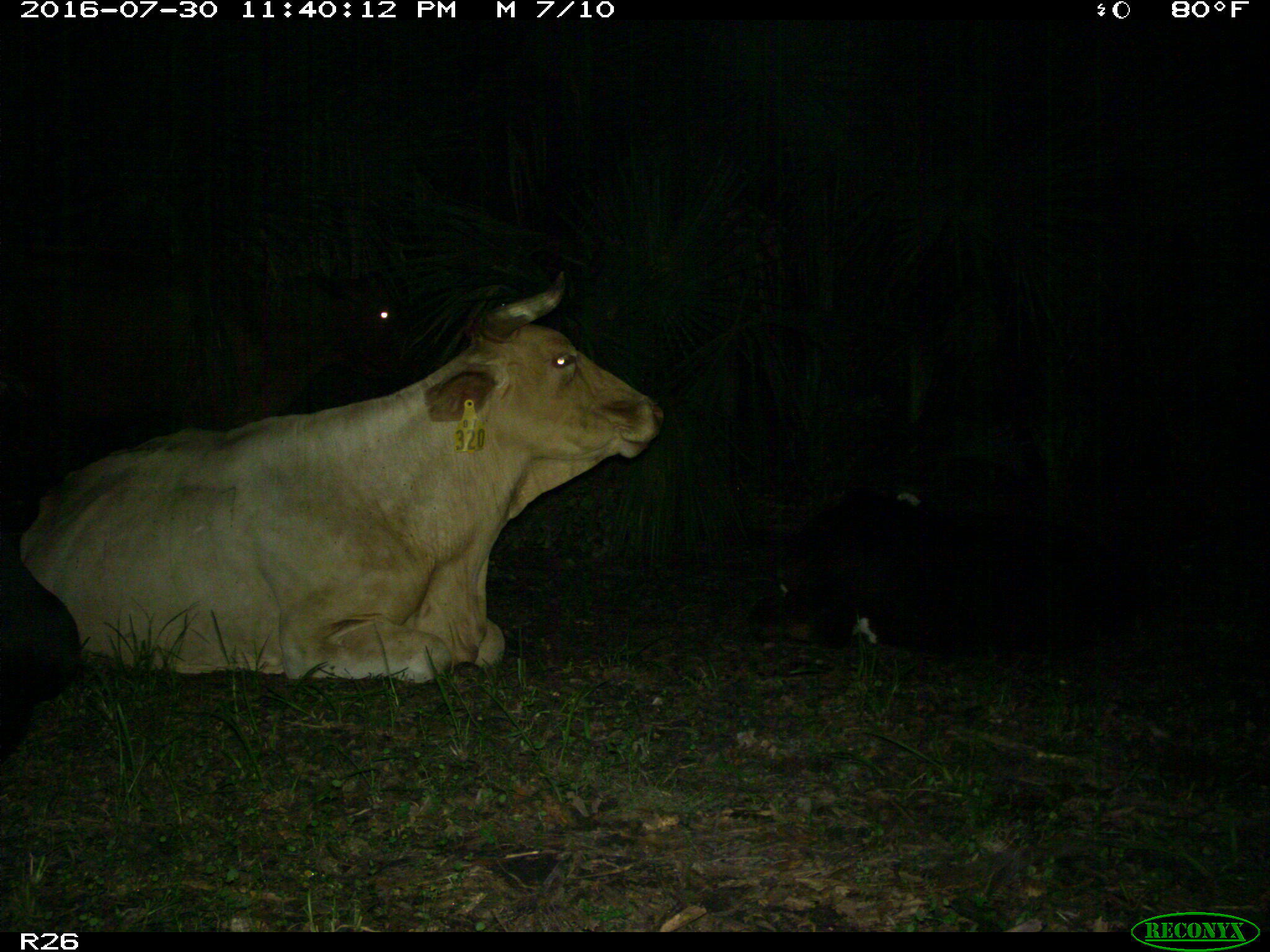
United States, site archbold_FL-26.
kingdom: Animalia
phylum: Chordata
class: Mammalia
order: Artiodactyla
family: Bovidae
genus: Bos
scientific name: Bos taurus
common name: domestic cow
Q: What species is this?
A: Bos taurus (domestic cow).